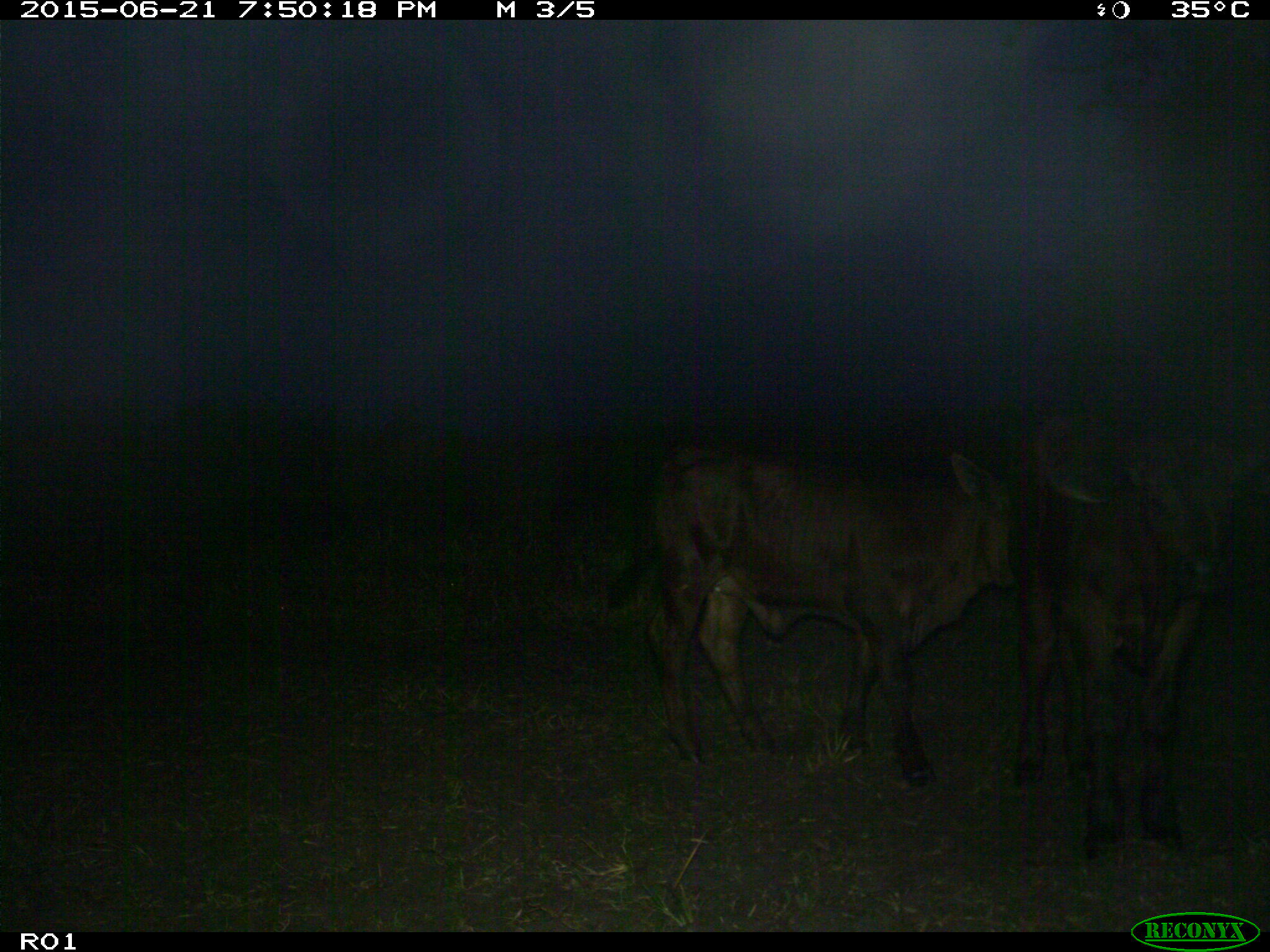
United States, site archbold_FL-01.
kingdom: Animalia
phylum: Chordata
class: Mammalia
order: Artiodactyla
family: Bovidae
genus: Bos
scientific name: Bos taurus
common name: domestic cow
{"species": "Bos taurus (domestic cow)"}